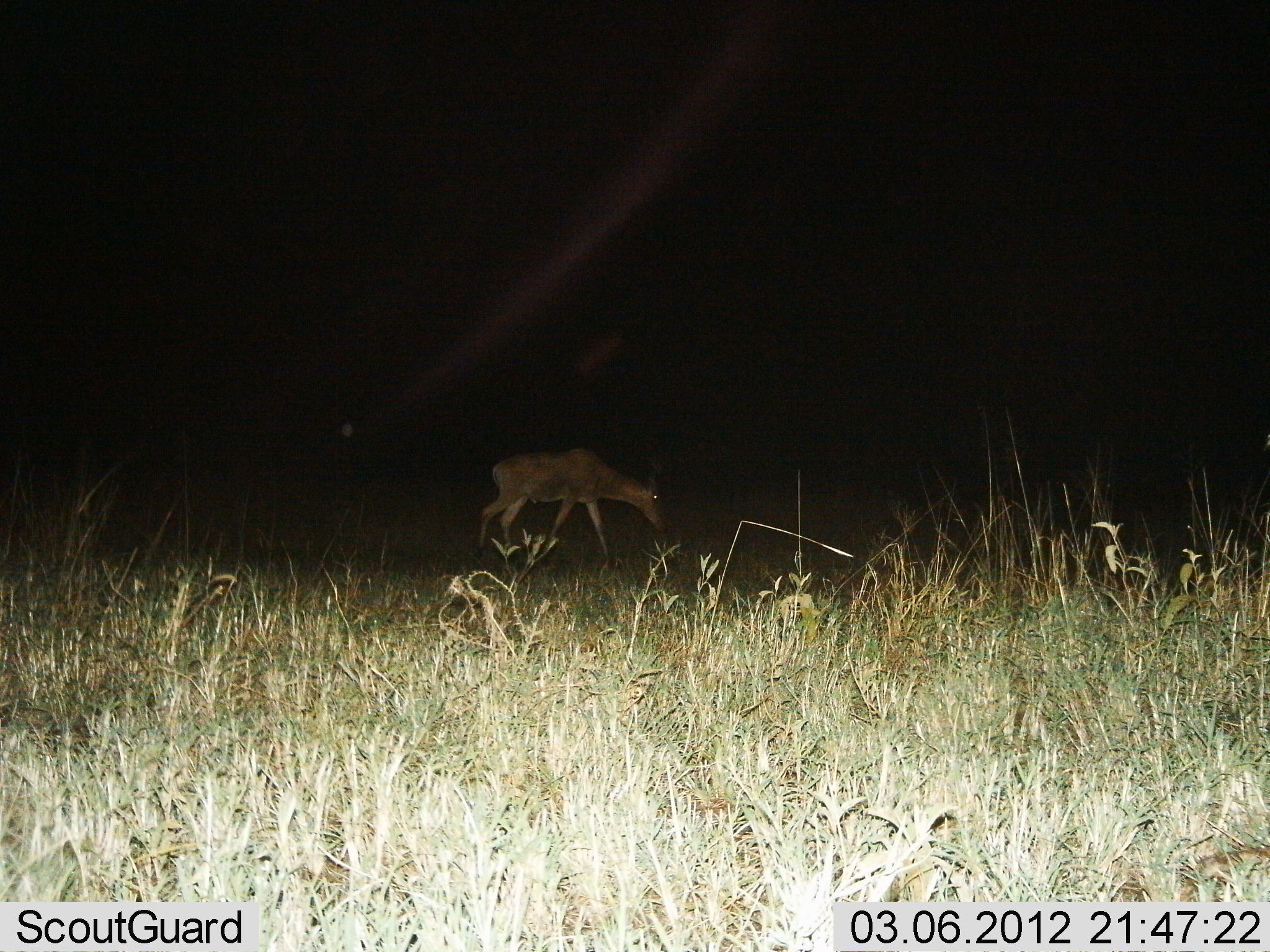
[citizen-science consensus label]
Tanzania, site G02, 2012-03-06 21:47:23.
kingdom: Animalia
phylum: Chordata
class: Mammalia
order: Artiodactyla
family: Bovidae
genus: Alcelaphus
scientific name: Alcelaphus buselaphus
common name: hartebeest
Hartebeest (Alcelaphus buselaphus), count 1. Behavior (volunteer vote fractions): standing 20%, resting 0%, moving 60%, interacting 0%. Young present (vote fraction): 0%. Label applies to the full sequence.